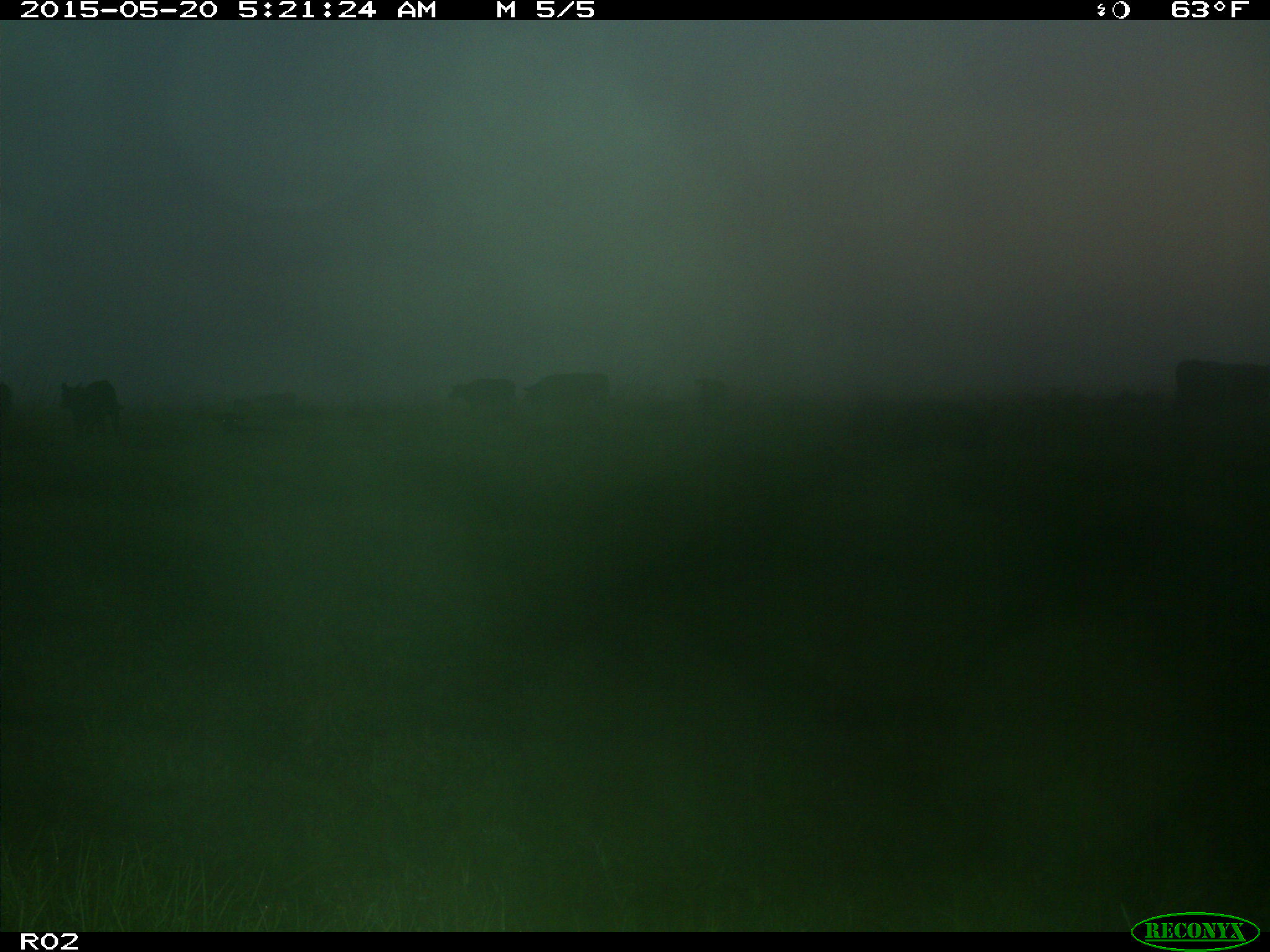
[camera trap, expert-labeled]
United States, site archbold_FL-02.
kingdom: Animalia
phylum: Chordata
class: Mammalia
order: Artiodactyla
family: Bovidae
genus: Bos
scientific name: Bos taurus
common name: domestic cow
Bos taurus (domestic cow).